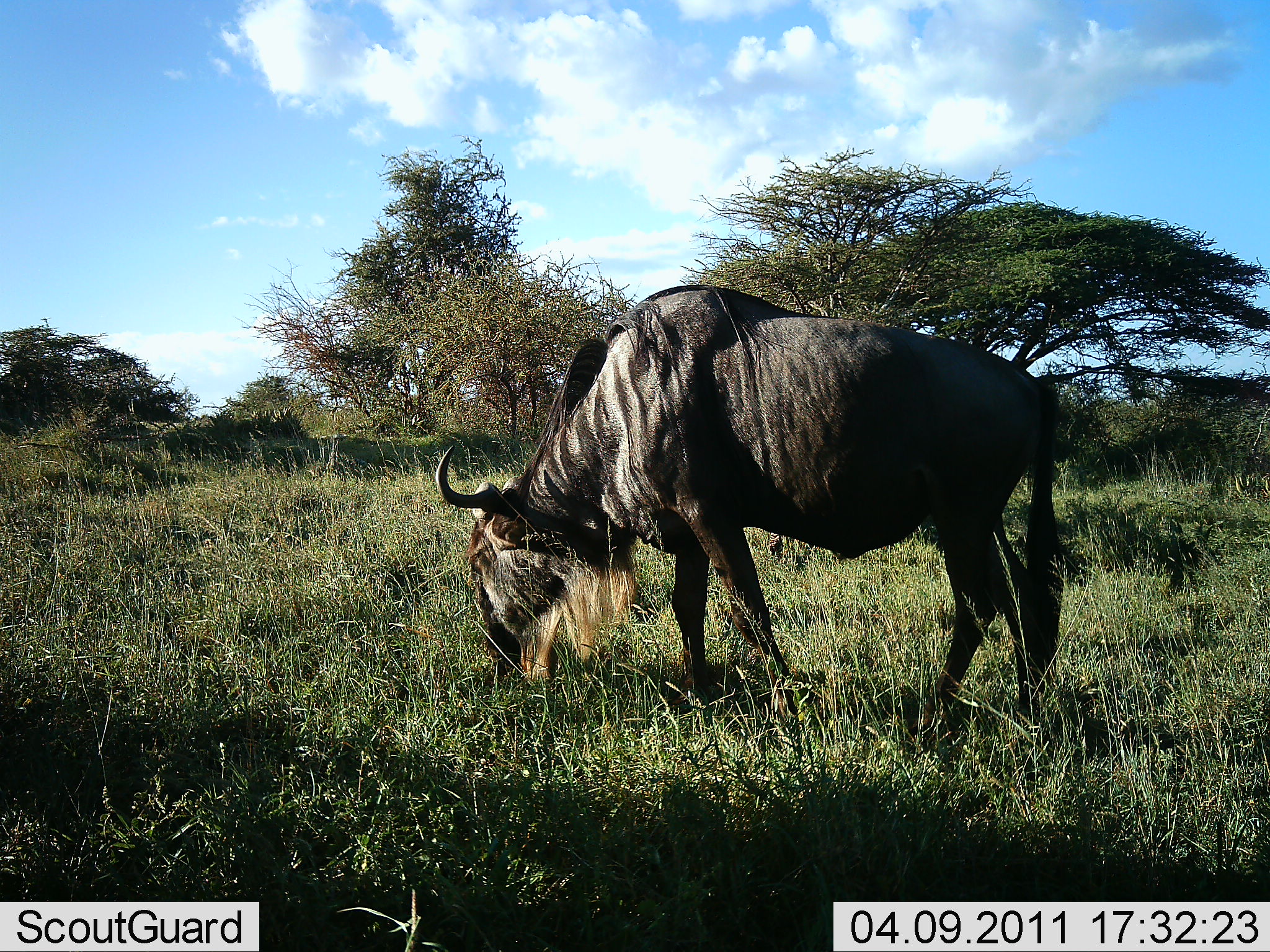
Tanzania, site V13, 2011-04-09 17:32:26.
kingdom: Animalia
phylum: Chordata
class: Mammalia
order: Artiodactyla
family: Bovidae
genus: Connochaetes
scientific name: Connochaetes taurinus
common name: blue wildebeest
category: wildebeest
Wildebeest (blue wildebeest) (Connochaetes taurinus), count 1. Behavior (volunteer vote fractions): standing 31%, resting 0%, moving 0%, interacting 0%. Young present (vote fraction): 0%. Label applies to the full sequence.